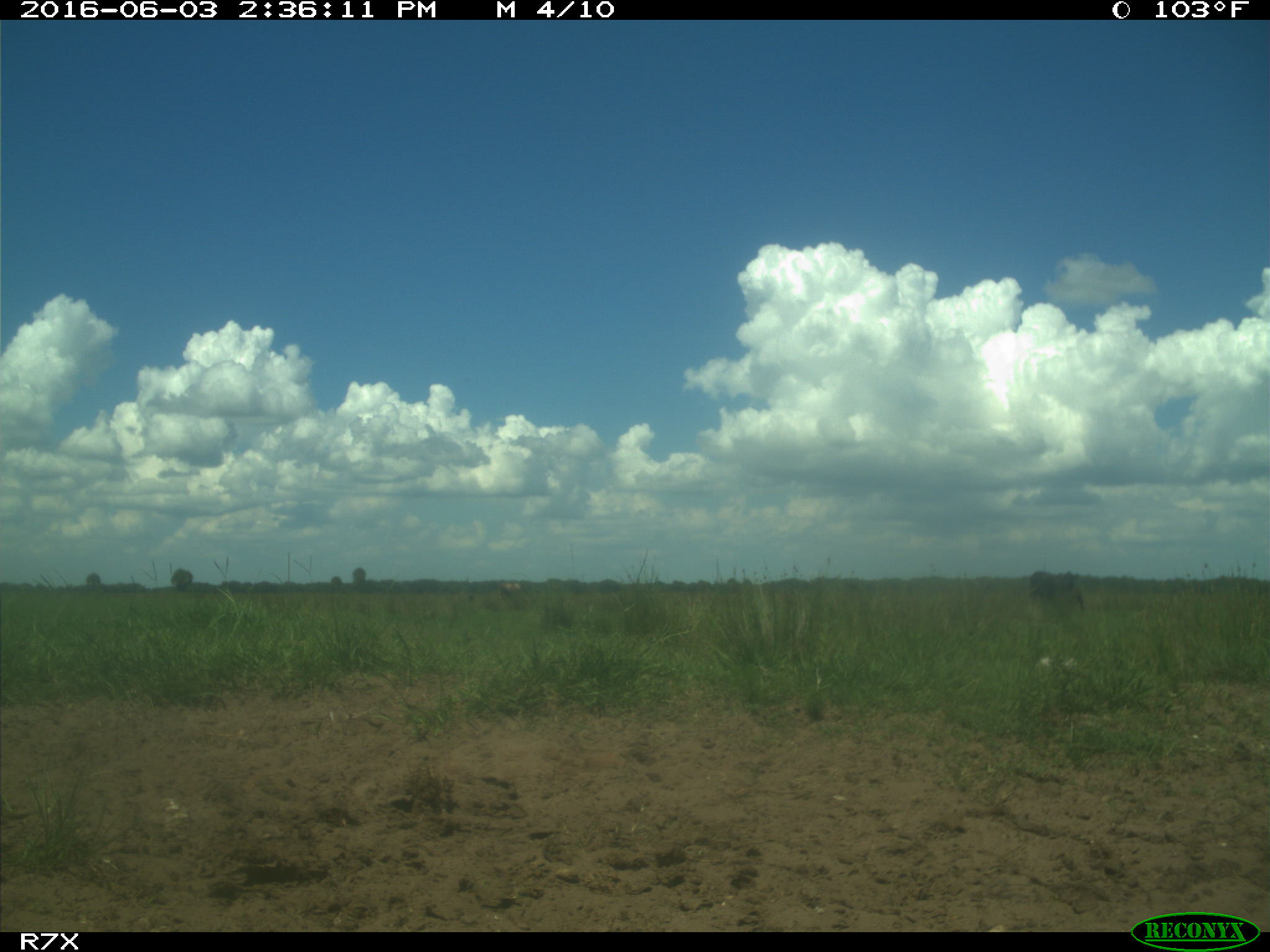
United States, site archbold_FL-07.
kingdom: Animalia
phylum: Chordata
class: Mammalia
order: Artiodactyla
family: Bovidae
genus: Bos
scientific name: Bos taurus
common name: domestic cow